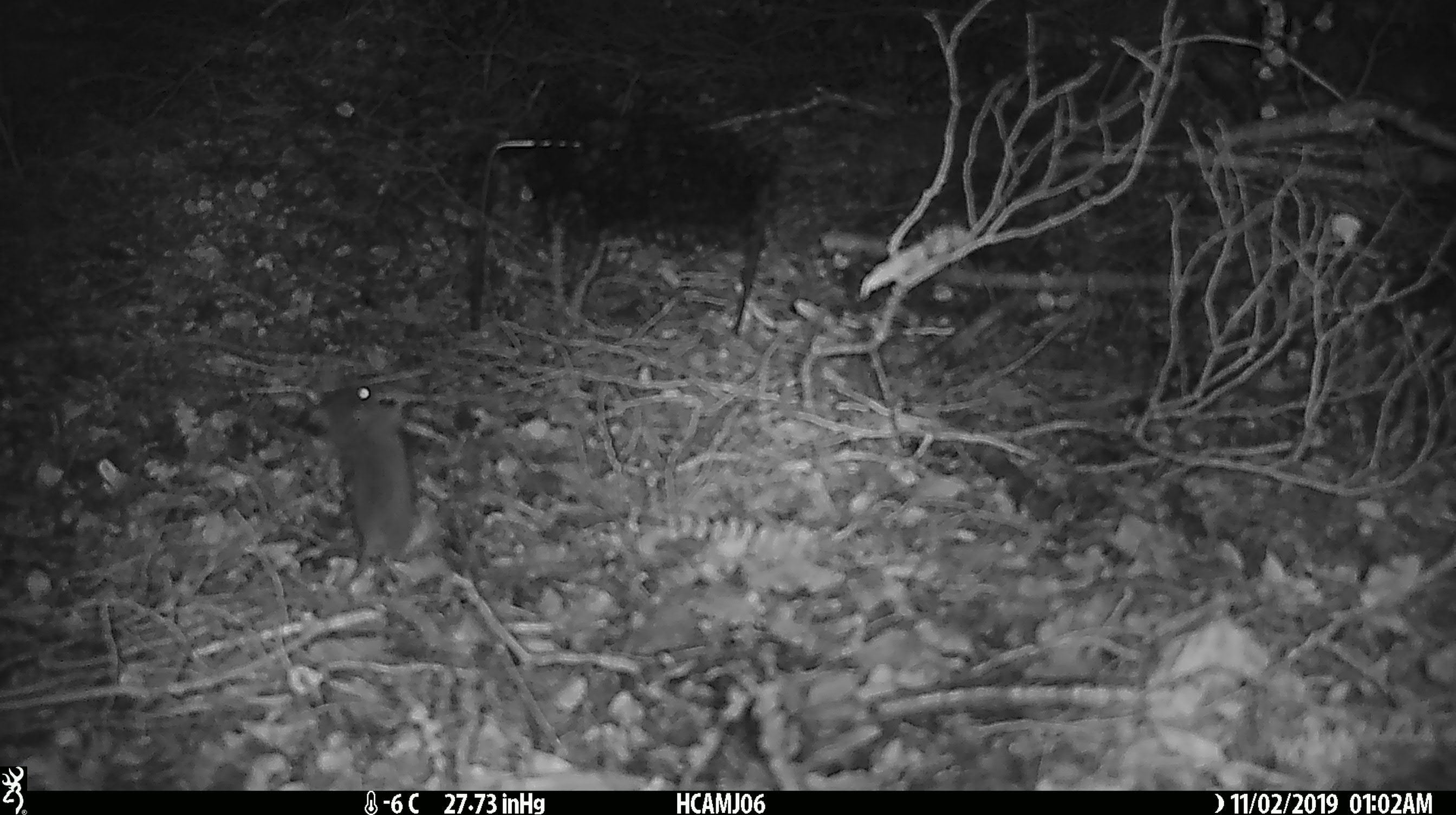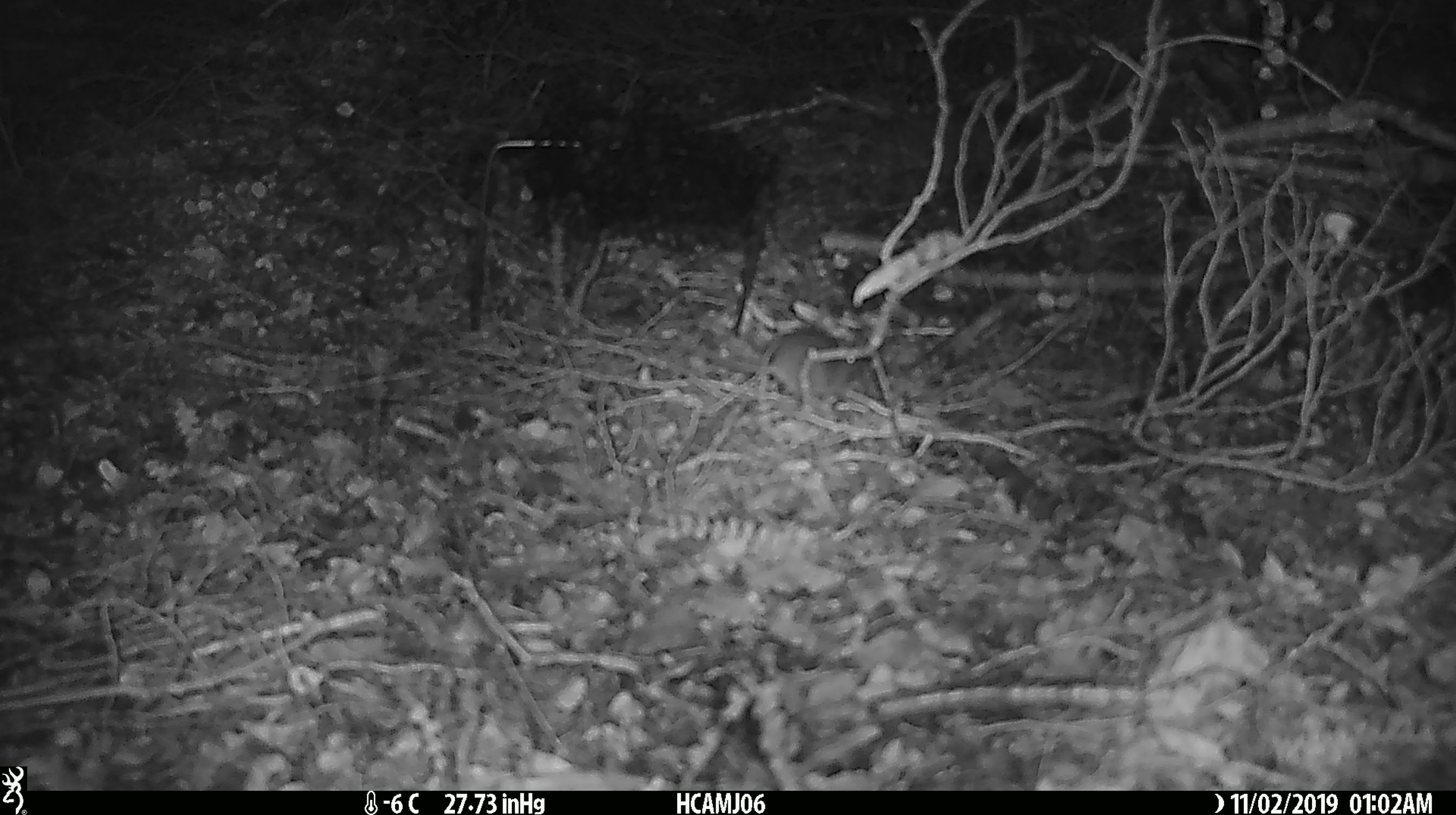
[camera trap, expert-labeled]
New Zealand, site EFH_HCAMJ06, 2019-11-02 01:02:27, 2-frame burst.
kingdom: Animalia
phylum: Chordata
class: Mammalia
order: Rodentia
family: Muridae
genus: Mus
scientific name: Mus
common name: mouse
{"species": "mouse (Mus)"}